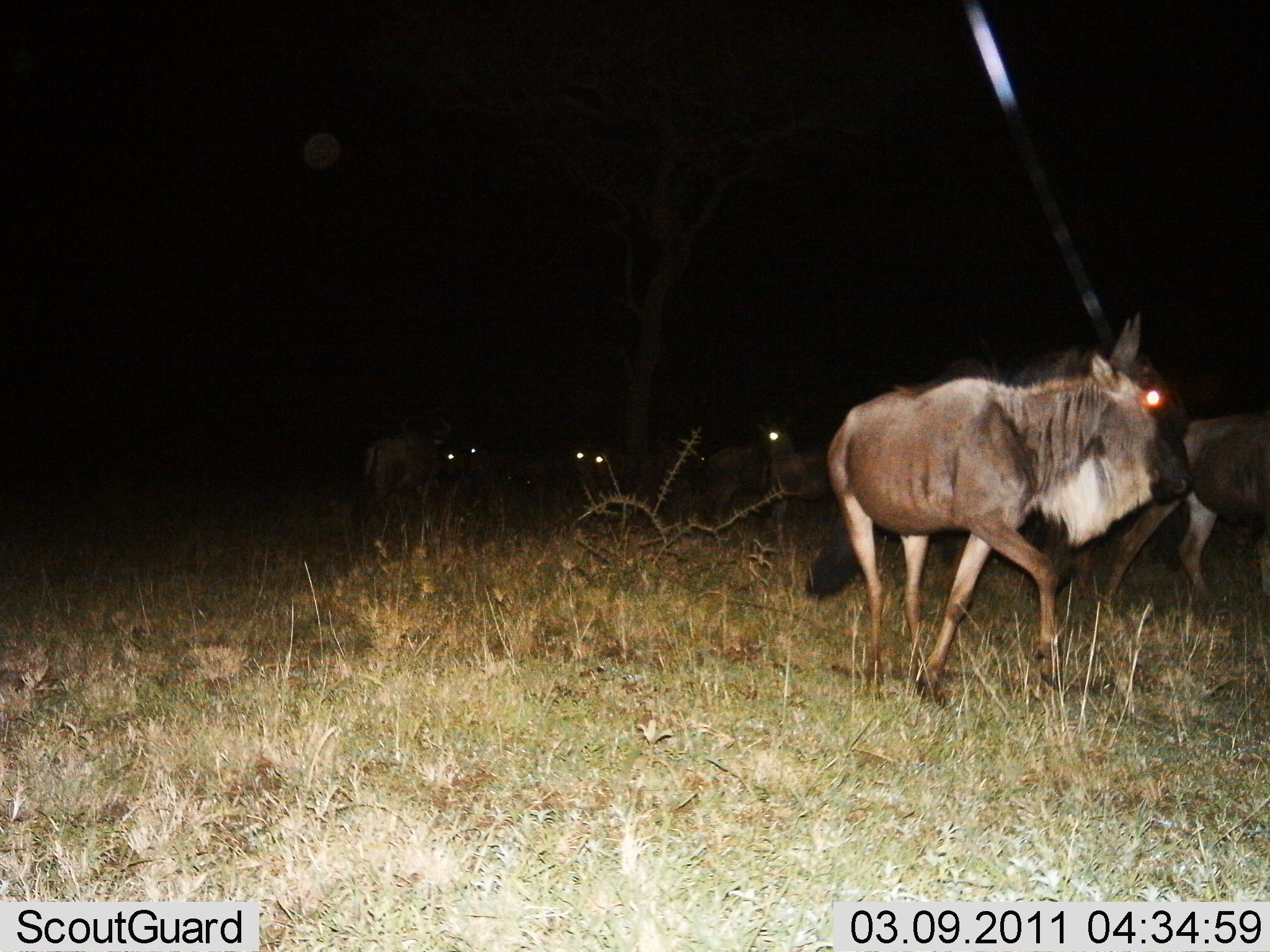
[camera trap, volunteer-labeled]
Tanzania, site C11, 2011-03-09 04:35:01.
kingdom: Animalia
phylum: Chordata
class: Mammalia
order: Artiodactyla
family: Bovidae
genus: Connochaetes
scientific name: Connochaetes taurinus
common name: blue wildebeest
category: wildebeest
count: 5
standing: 27%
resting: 0%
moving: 91%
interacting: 0%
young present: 0%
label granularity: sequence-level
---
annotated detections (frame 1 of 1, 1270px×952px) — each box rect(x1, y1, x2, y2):
animal: rect(829, 314, 1197, 708); rect(1105, 419, 1269, 601); rect(708, 427, 808, 523); rect(363, 433, 462, 504); rect(508, 444, 613, 492); rect(465, 444, 490, 482)